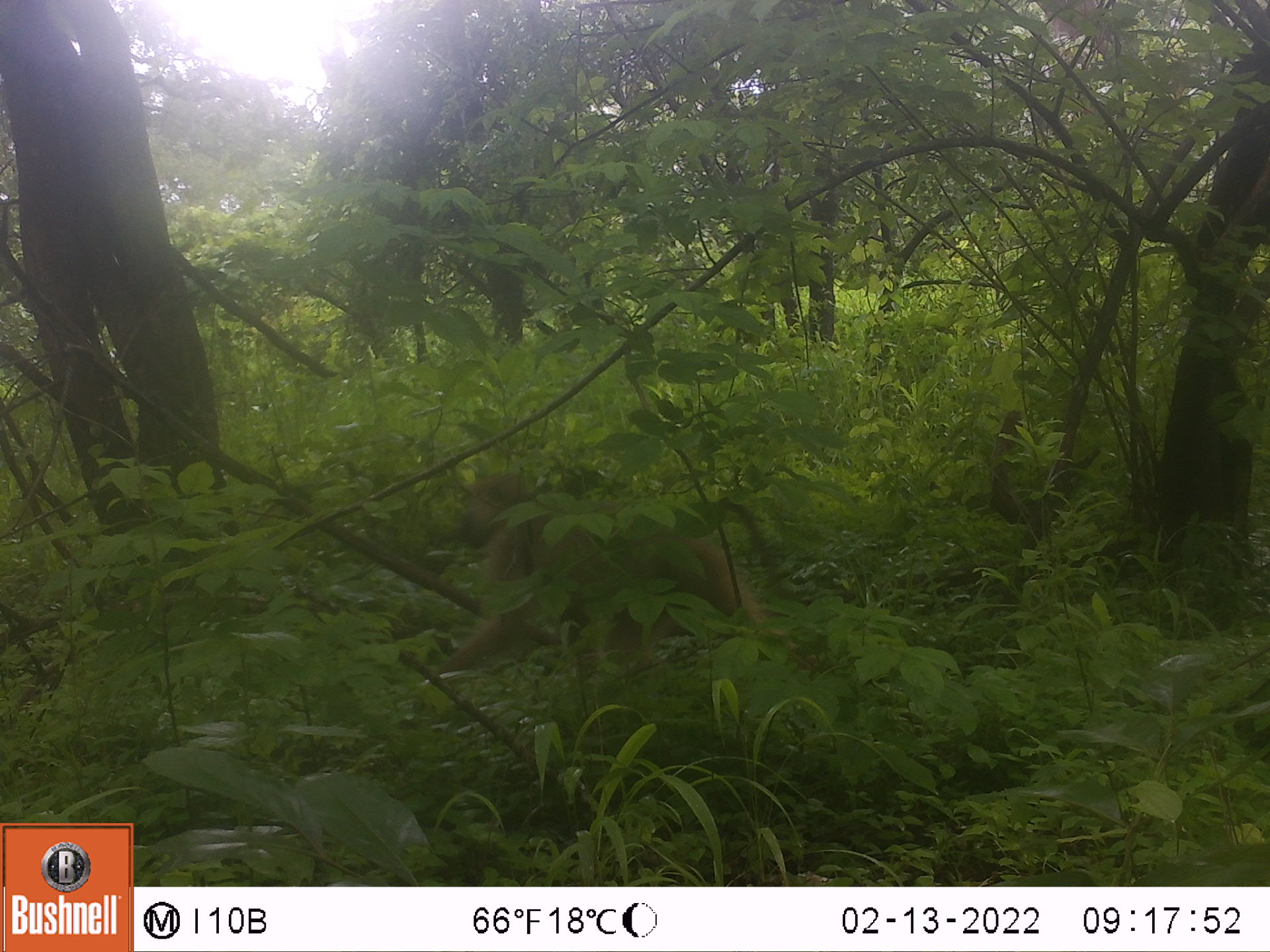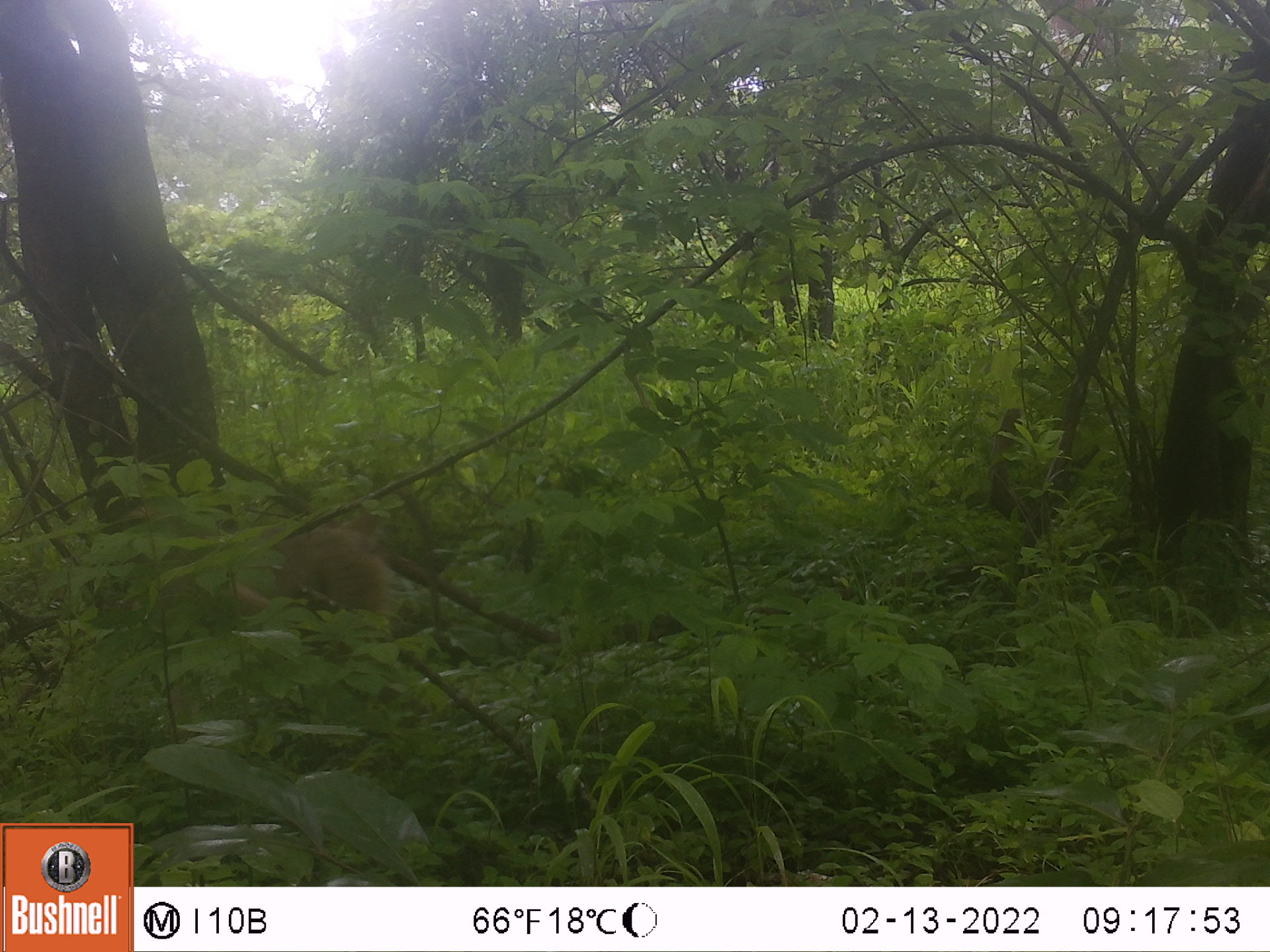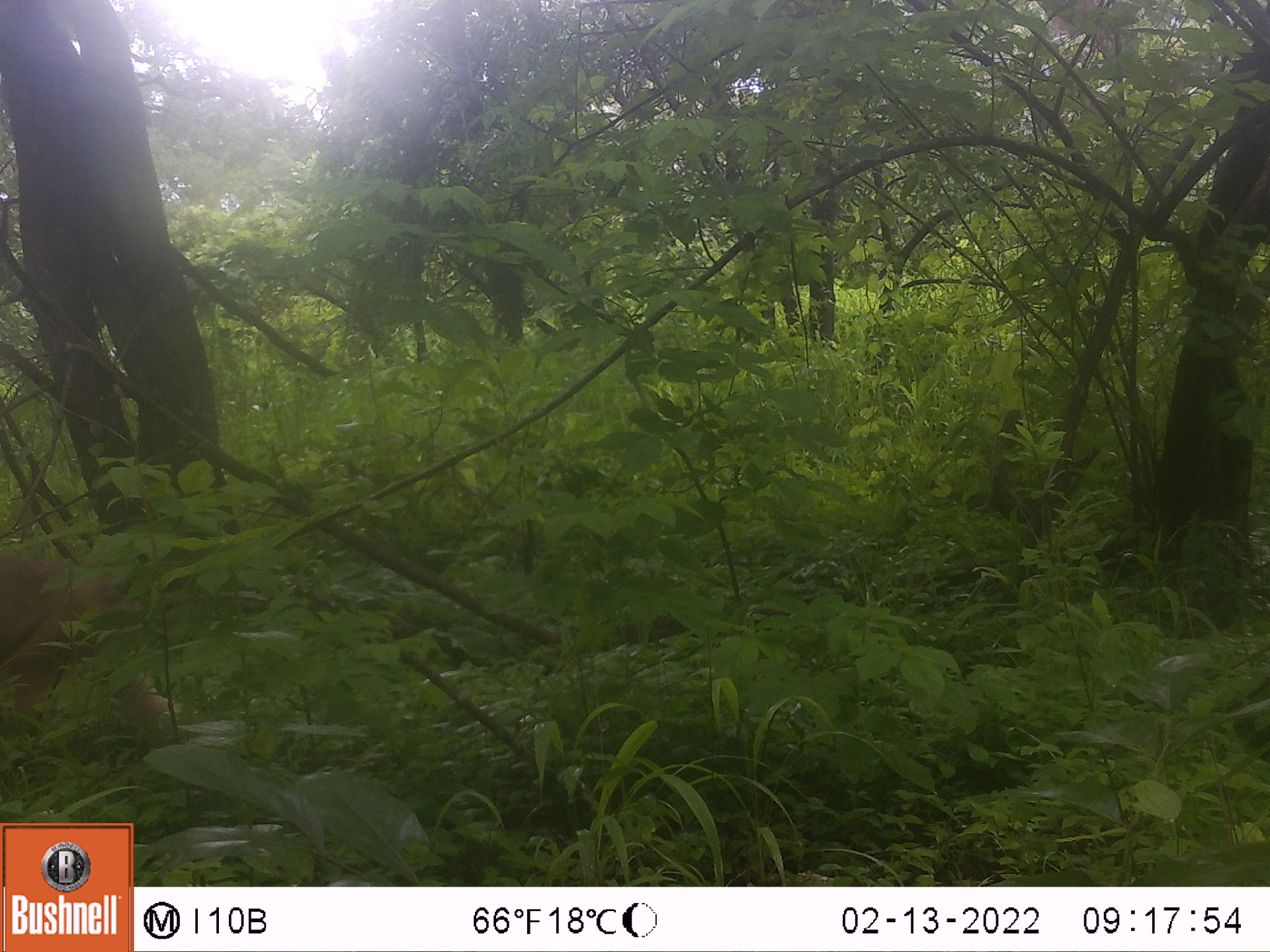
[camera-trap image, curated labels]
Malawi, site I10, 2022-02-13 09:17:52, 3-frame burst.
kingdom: Animalia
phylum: Chordata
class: Mammalia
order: Primates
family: Cercopithecidae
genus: Papio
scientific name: Papio cynocephalus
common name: yellow baboon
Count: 1.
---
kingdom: Animalia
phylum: Chordata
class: Mammalia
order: Artiodactyla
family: Suidae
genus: Phacochoerus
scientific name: Phacochoerus africanus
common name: common warthog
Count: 1.